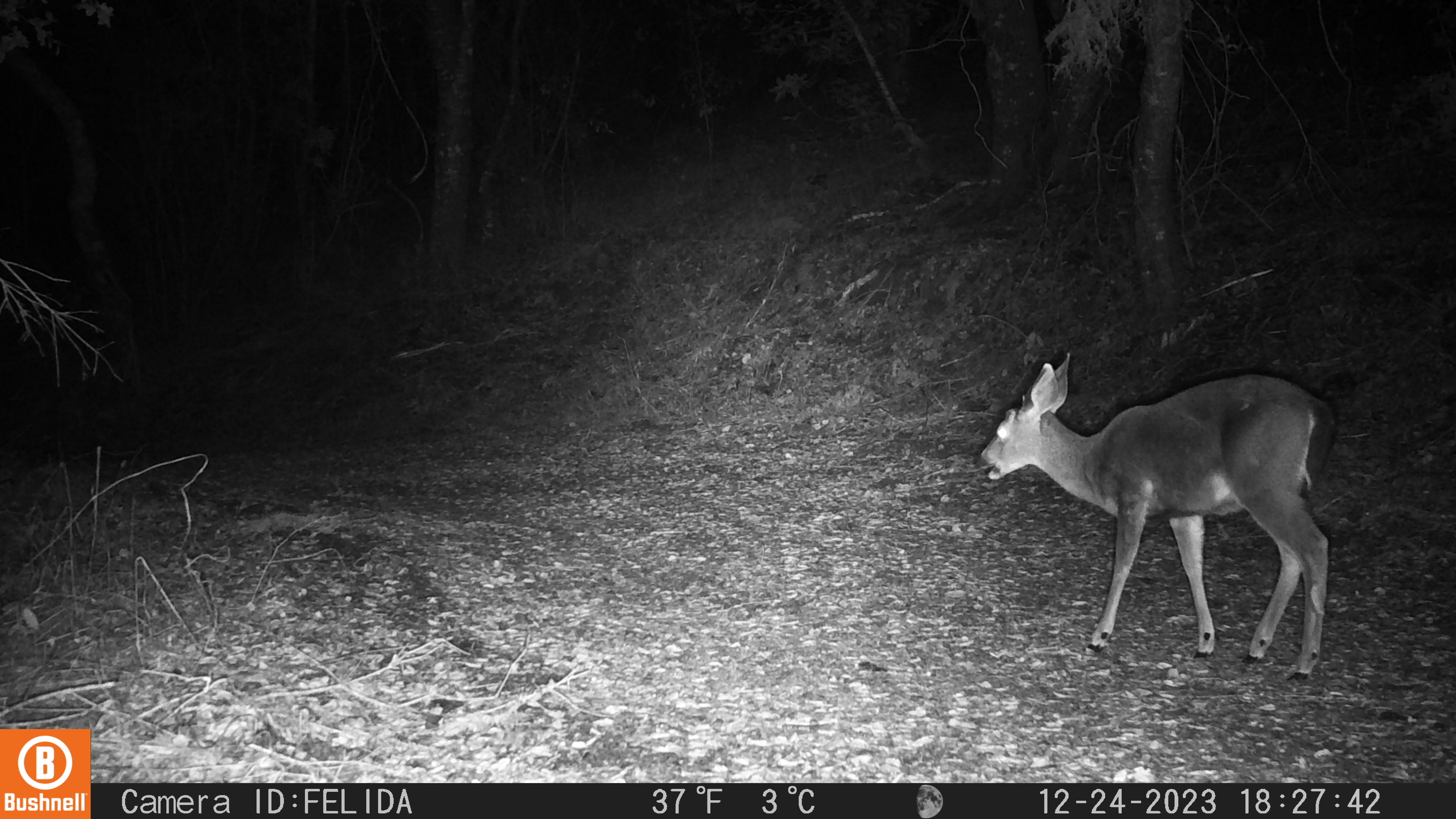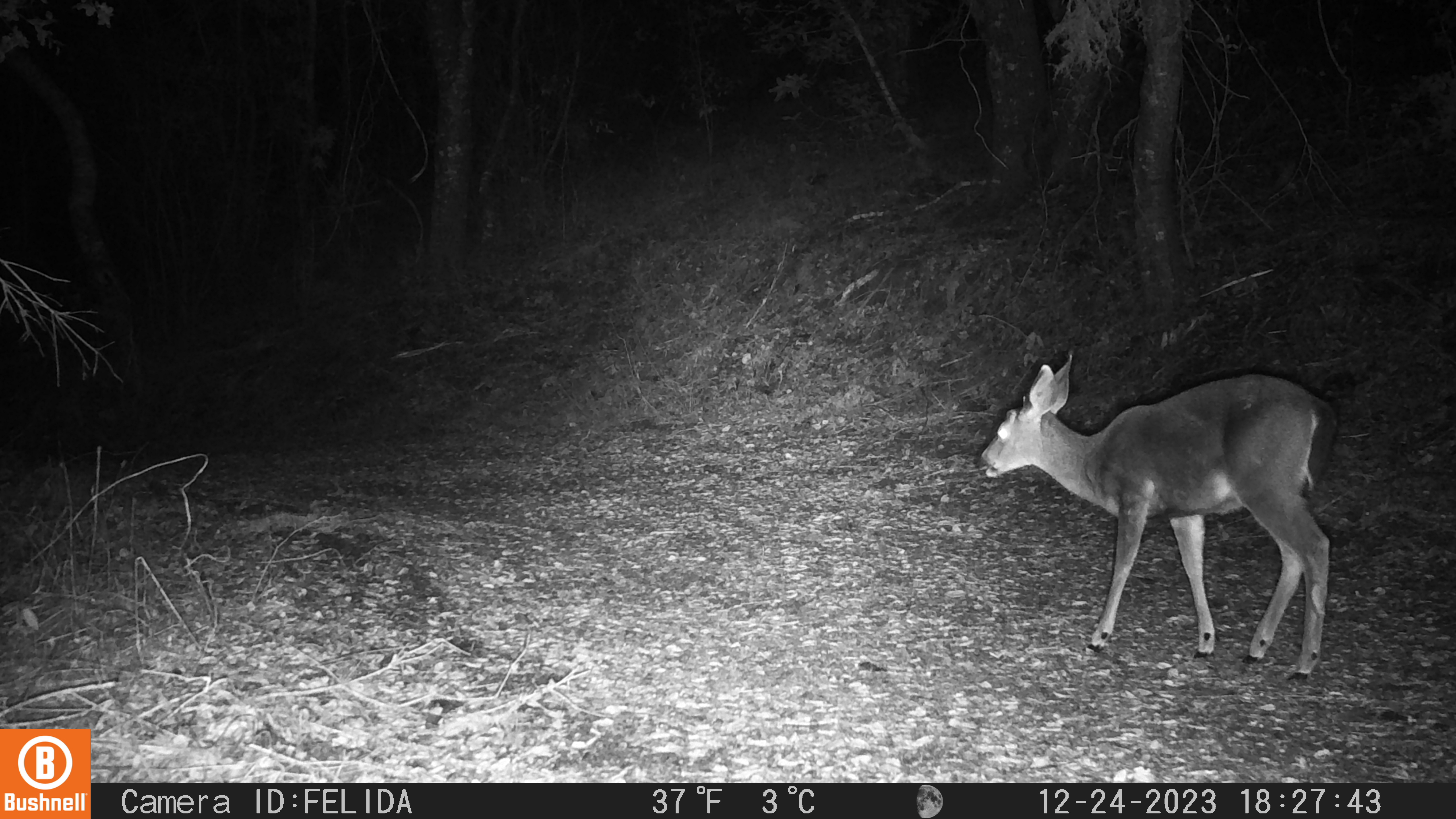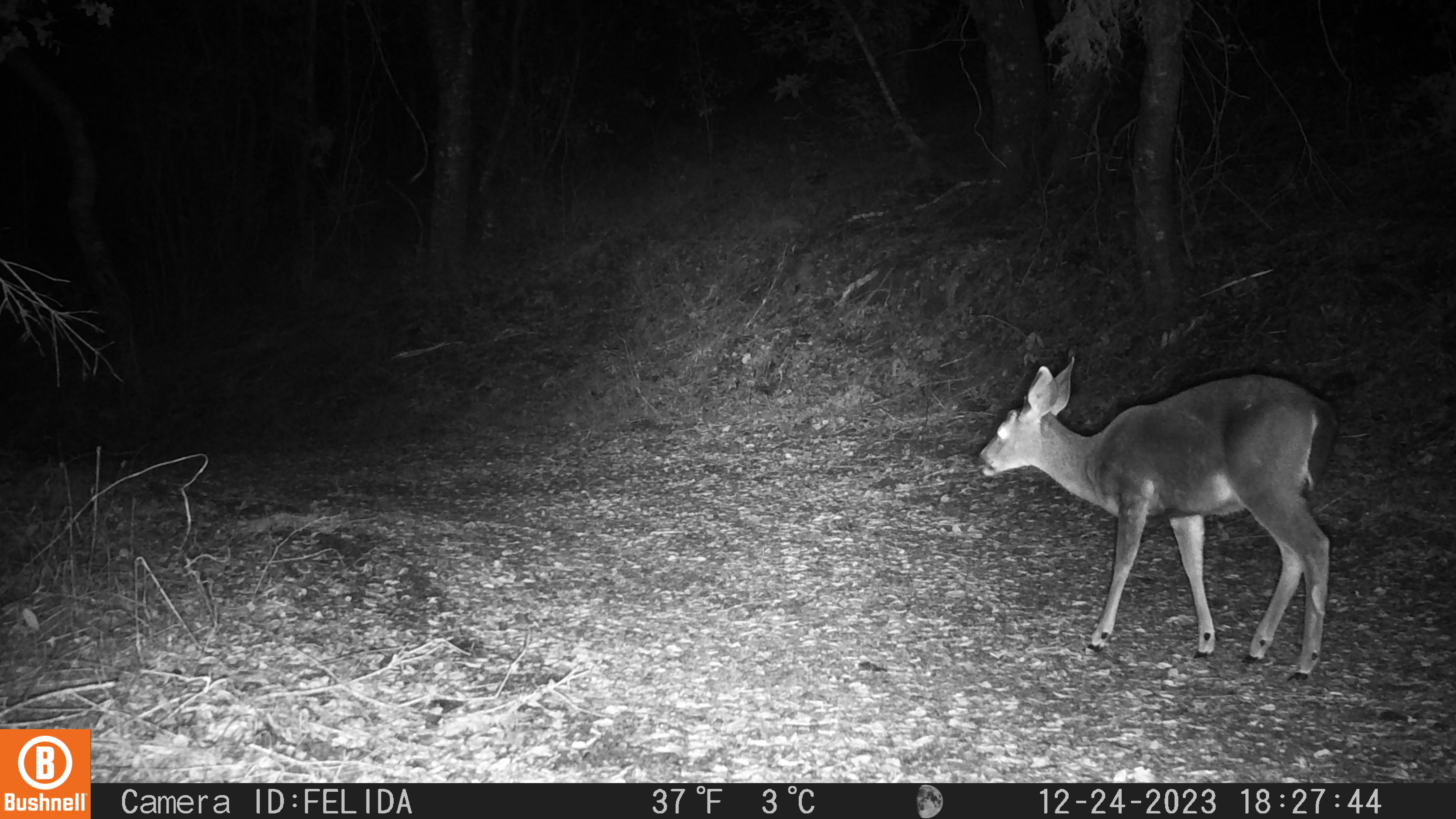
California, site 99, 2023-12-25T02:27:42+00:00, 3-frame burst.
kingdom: Animalia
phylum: Chordata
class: Mammalia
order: Artiodactyla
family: Cervidae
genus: Odocoileus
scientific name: Odocoileus hemionus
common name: mule deer